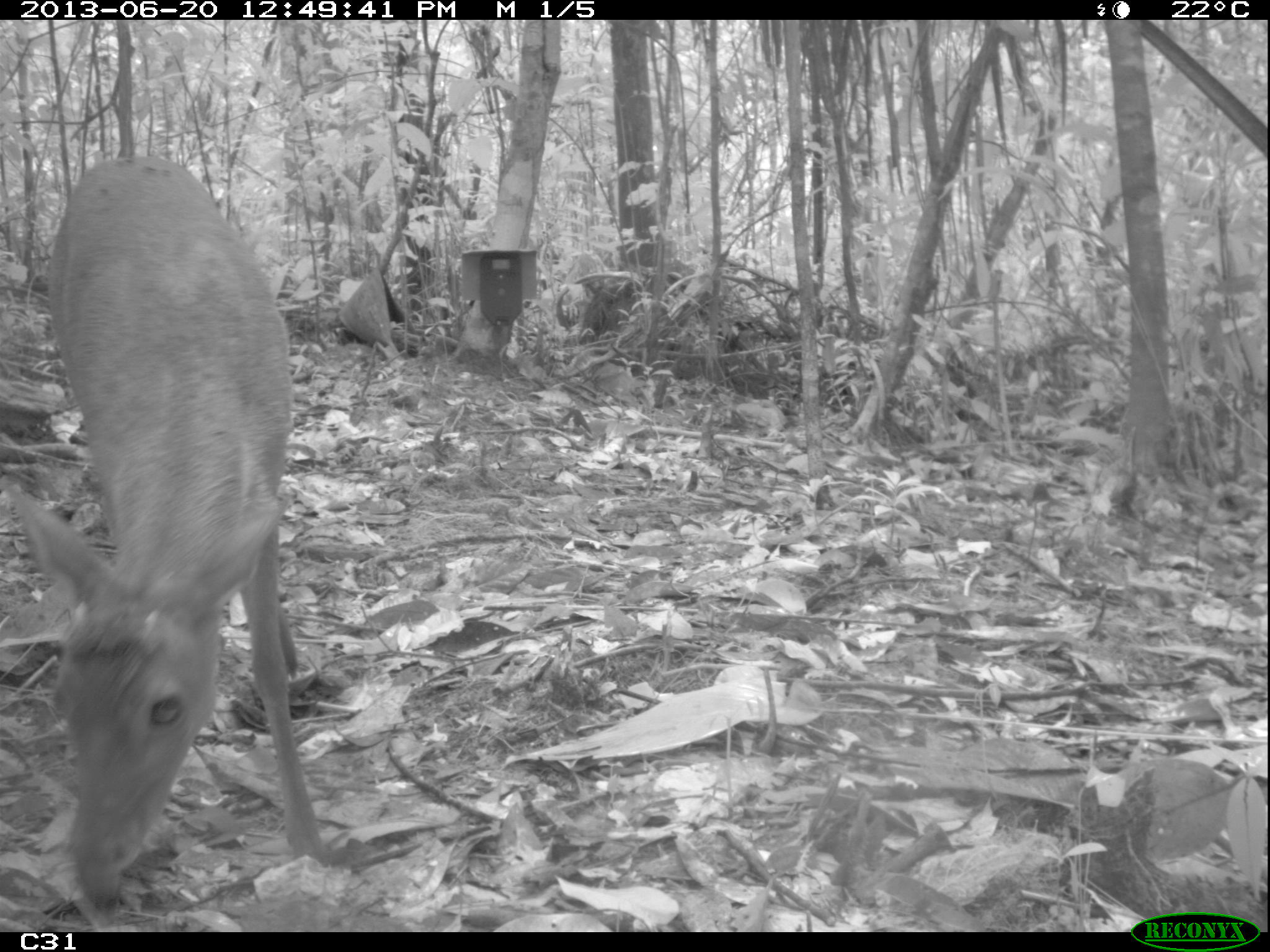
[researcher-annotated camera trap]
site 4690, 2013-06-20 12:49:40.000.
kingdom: Animalia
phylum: Chordata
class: Mammalia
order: Artiodactyla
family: Cervidae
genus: Mazama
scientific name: Mazama gouazoubira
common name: gray brocket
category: mazama gouazaoubira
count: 1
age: adult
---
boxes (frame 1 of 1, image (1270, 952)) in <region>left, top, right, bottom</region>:
mazama gouazaoubira: <region>0, 155, 328, 913</region>